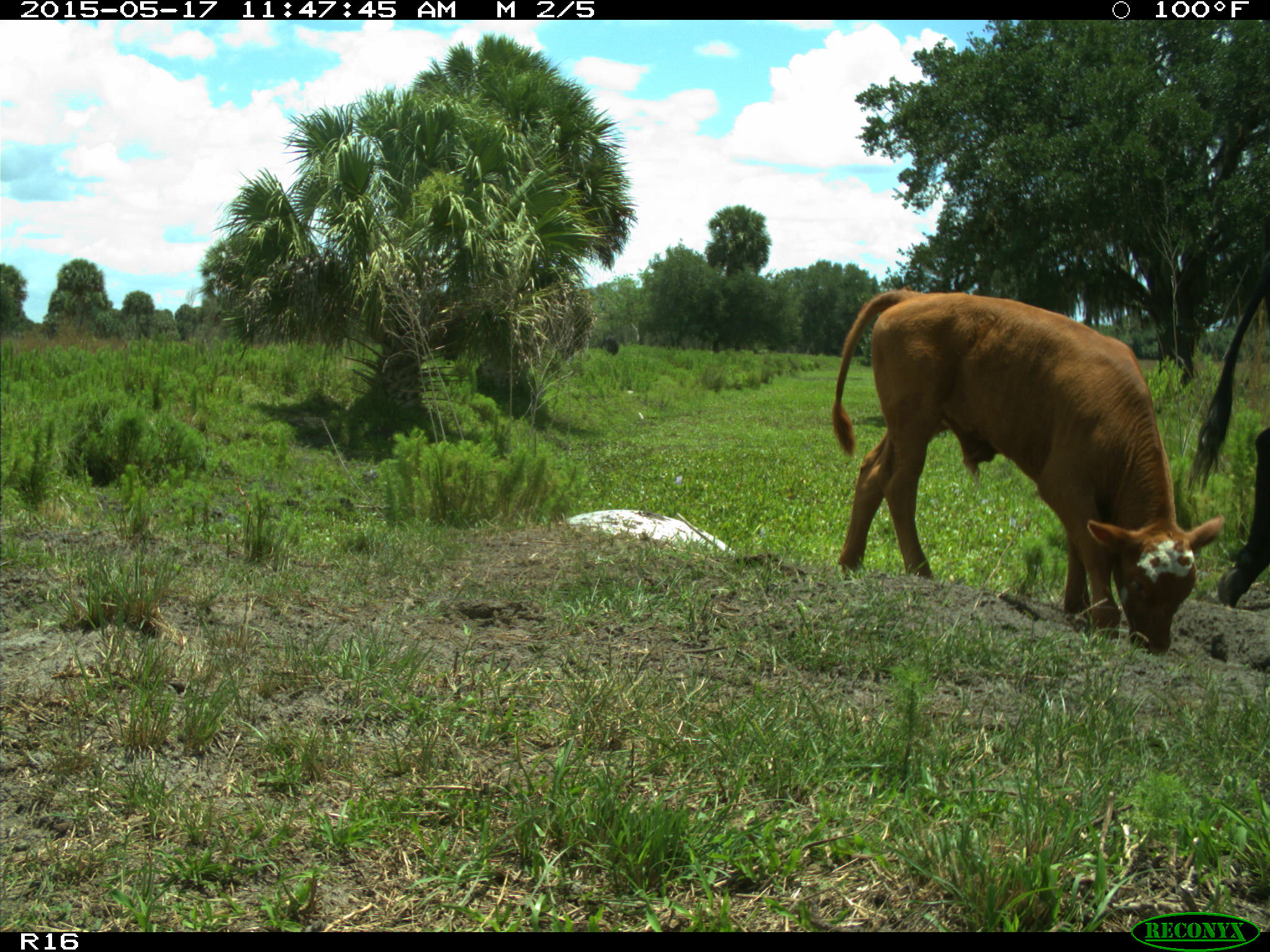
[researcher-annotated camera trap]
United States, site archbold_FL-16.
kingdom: Animalia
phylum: Chordata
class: Mammalia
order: Artiodactyla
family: Bovidae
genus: Bos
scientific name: Bos taurus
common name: domestic cow